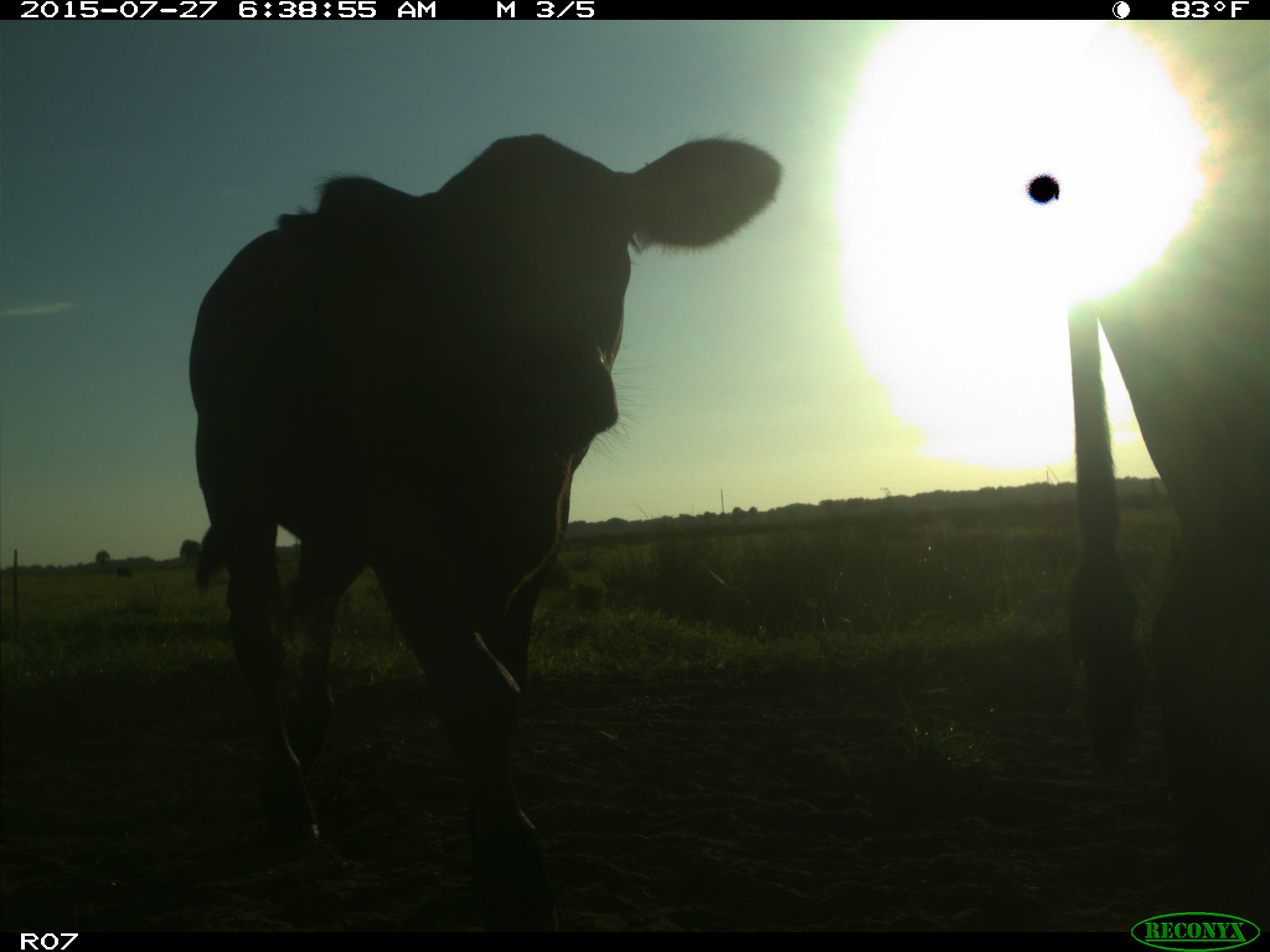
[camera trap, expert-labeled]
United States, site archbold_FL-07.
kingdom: Animalia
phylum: Chordata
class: Mammalia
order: Artiodactyla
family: Bovidae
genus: Bos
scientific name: Bos taurus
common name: domestic cow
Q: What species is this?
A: Bos taurus (domestic cow).